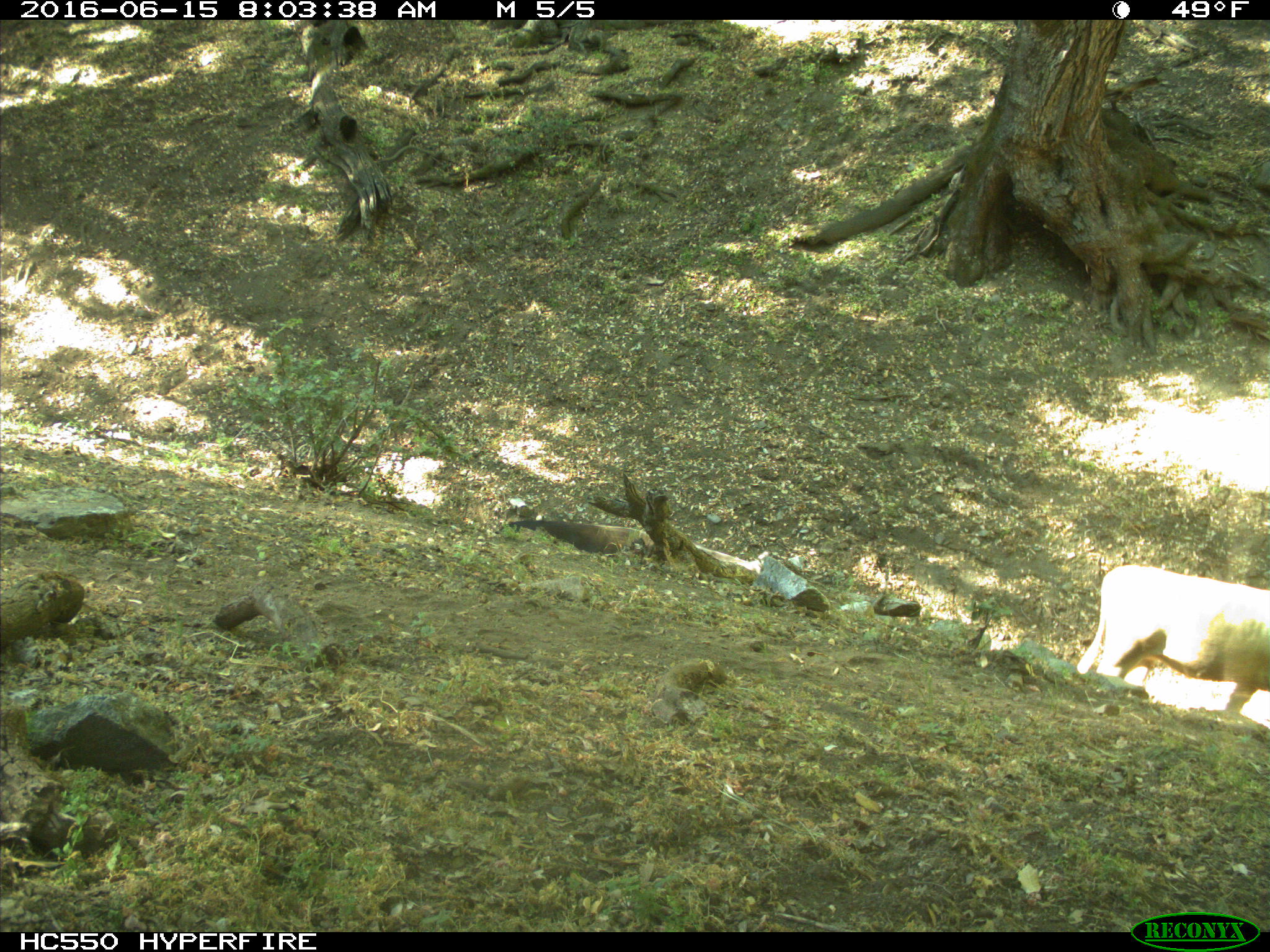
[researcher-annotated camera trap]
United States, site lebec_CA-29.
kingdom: Animalia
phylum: Chordata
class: Mammalia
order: Artiodactyla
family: Bovidae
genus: Bos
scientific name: Bos taurus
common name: domestic cow